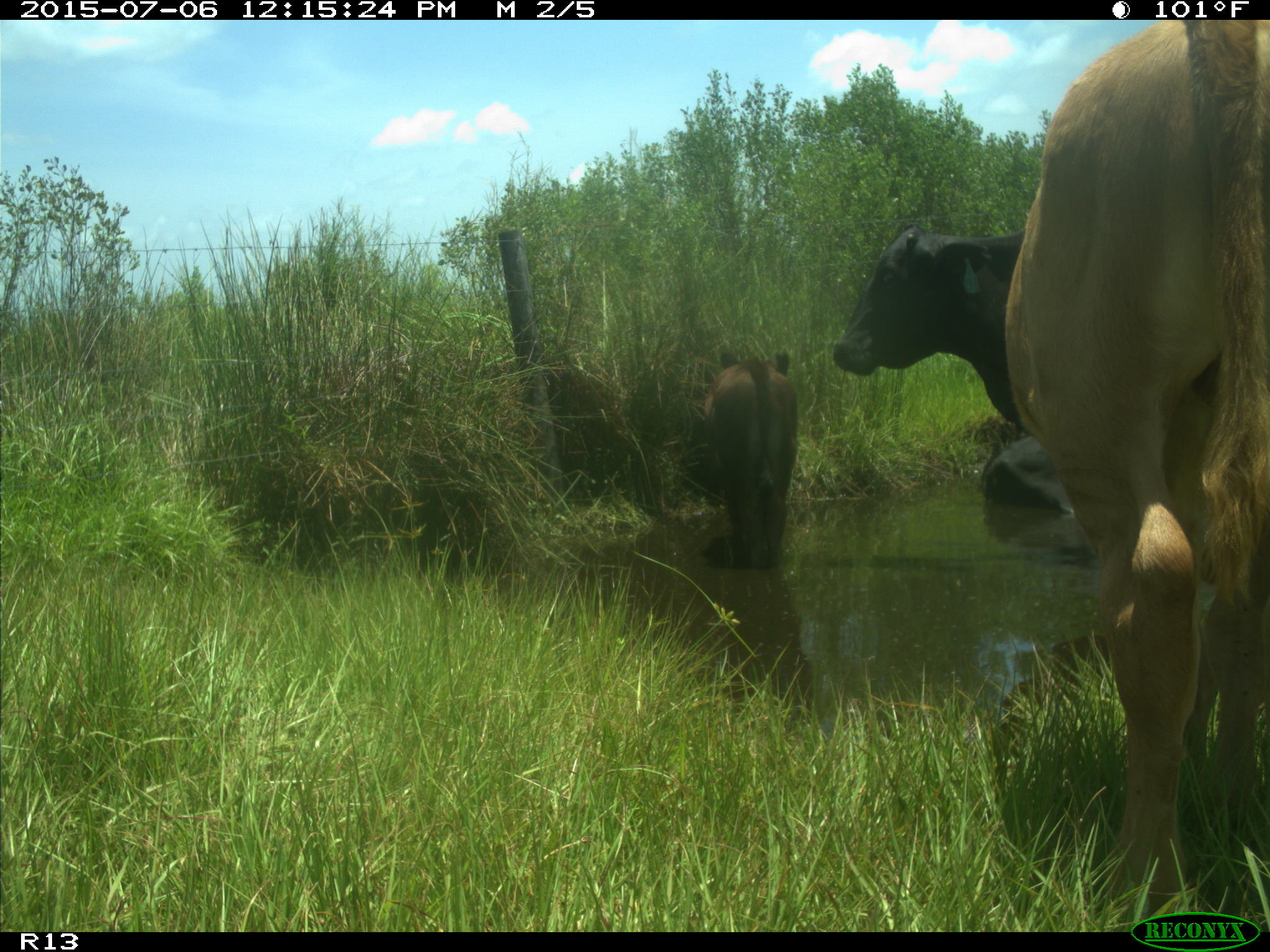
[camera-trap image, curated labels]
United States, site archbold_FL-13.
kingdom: Animalia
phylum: Chordata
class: Mammalia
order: Artiodactyla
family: Bovidae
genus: Bos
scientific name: Bos taurus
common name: domestic cow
Bos taurus (domestic cow).